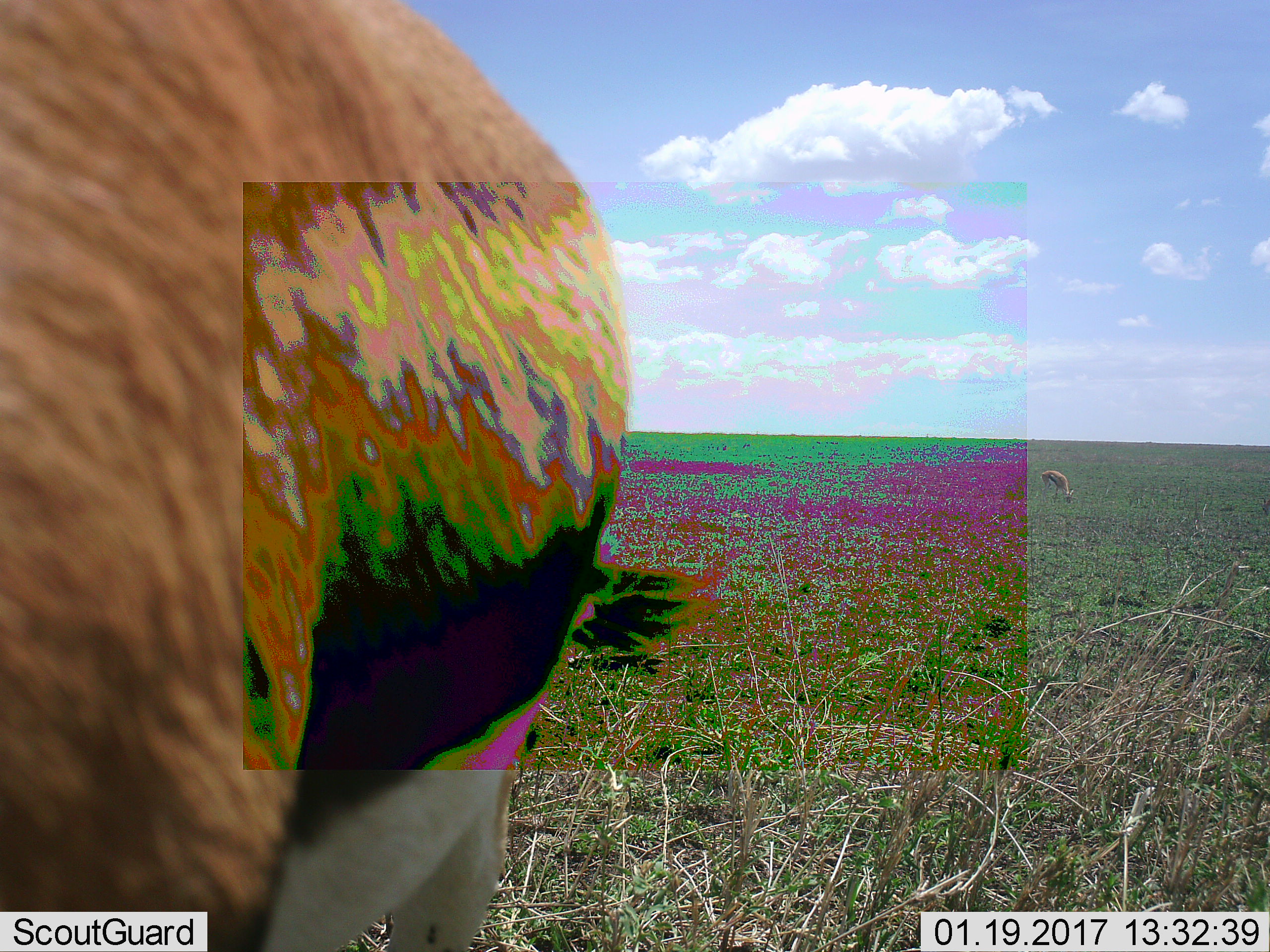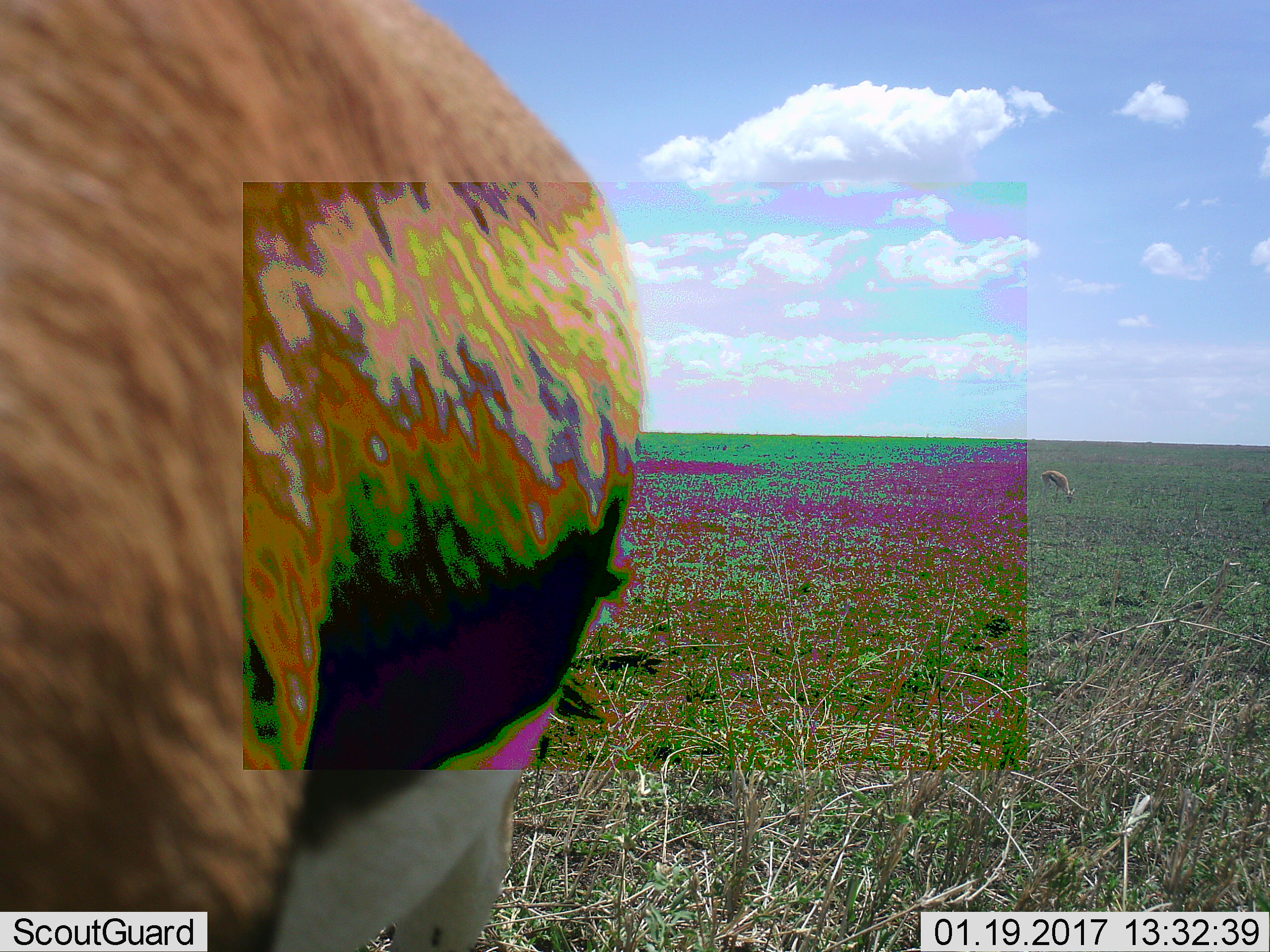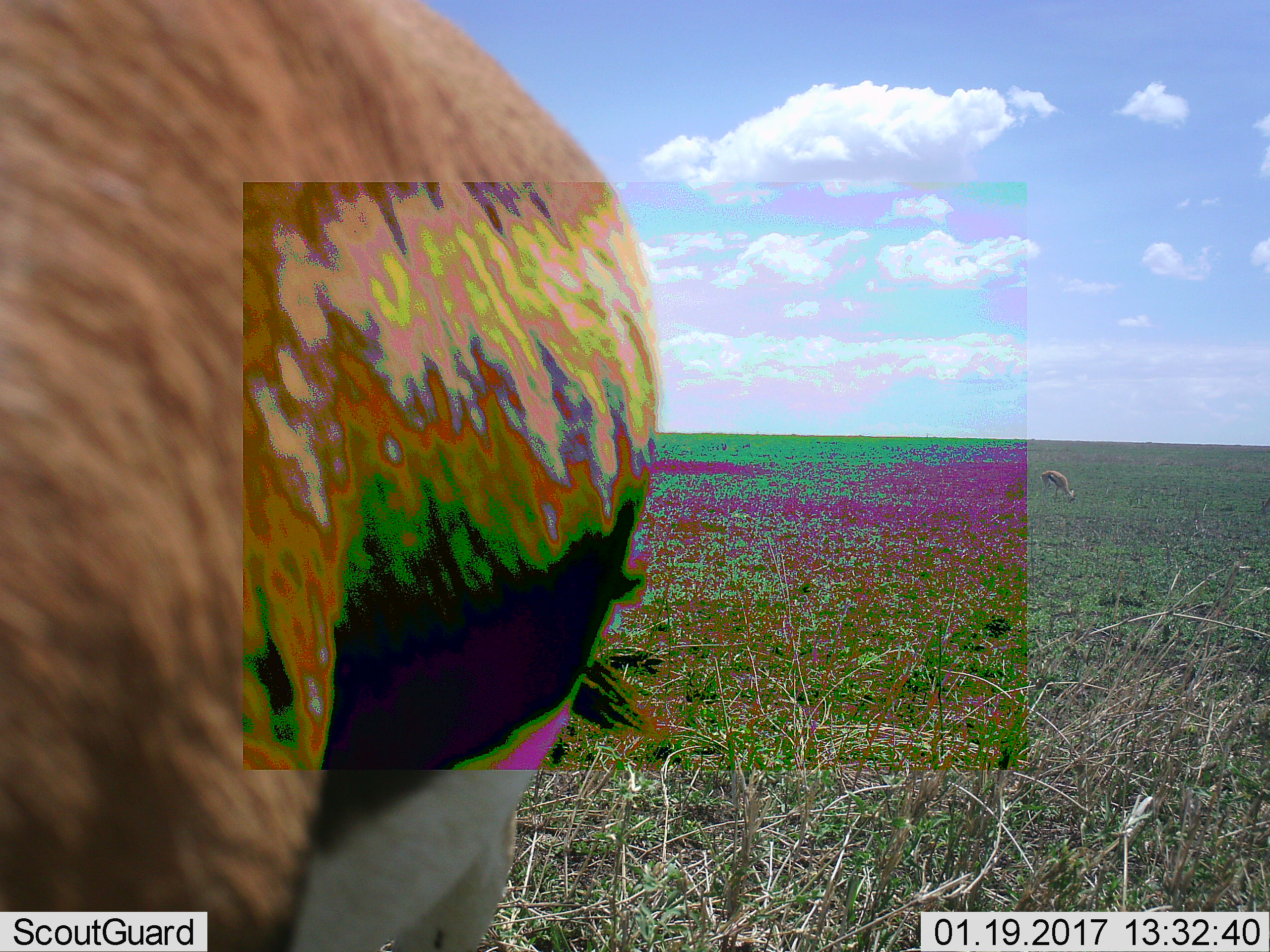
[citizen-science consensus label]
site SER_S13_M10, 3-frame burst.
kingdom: Animalia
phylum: Chordata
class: Mammalia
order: Artiodactyla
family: Bovidae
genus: Eudorcas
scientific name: Eudorcas thomsonii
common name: thomson's gazelle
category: gazellethomsons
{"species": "gazellethomsons (thomson's gazelle) (Eudorcas thomsonii)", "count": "2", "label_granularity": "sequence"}